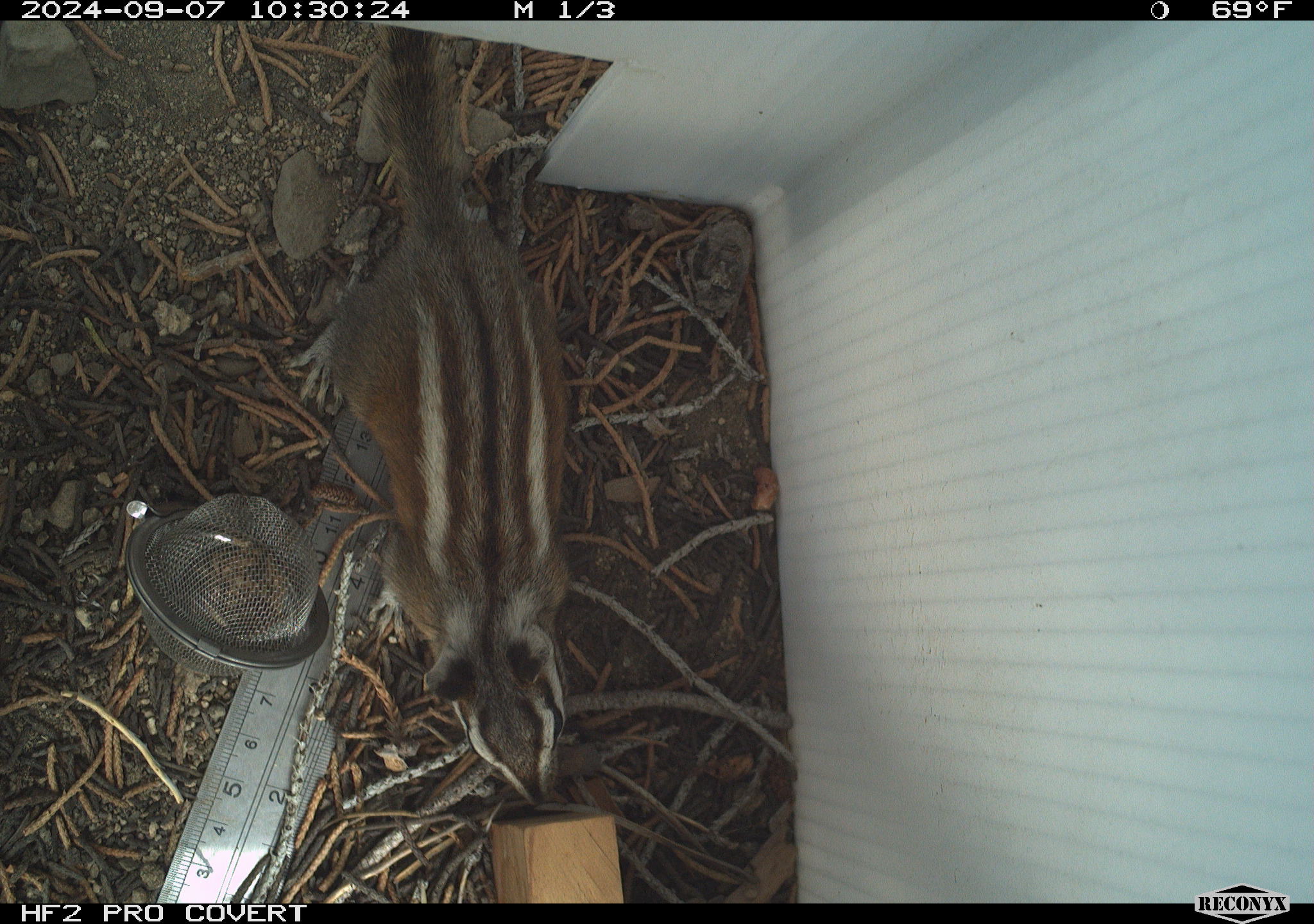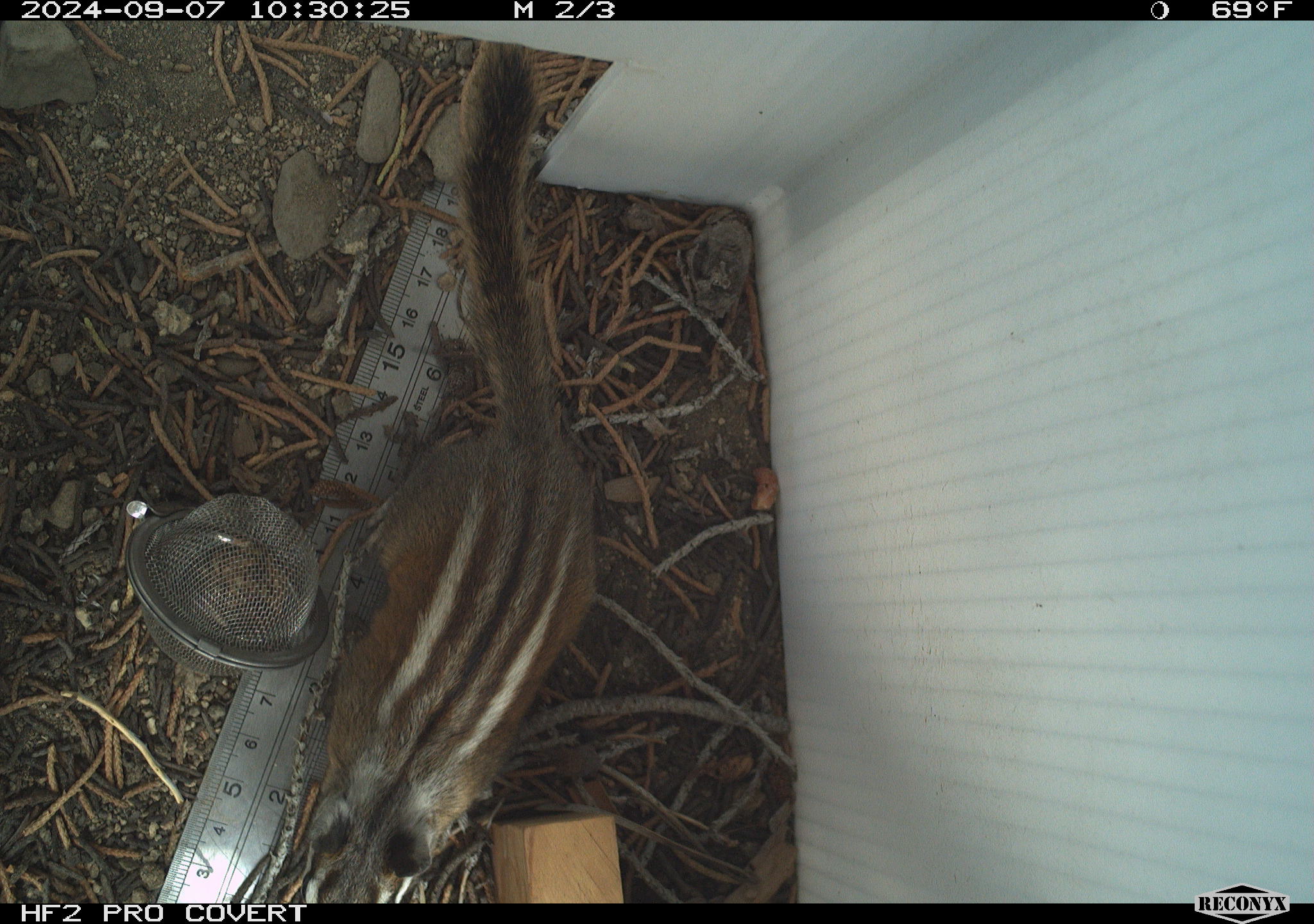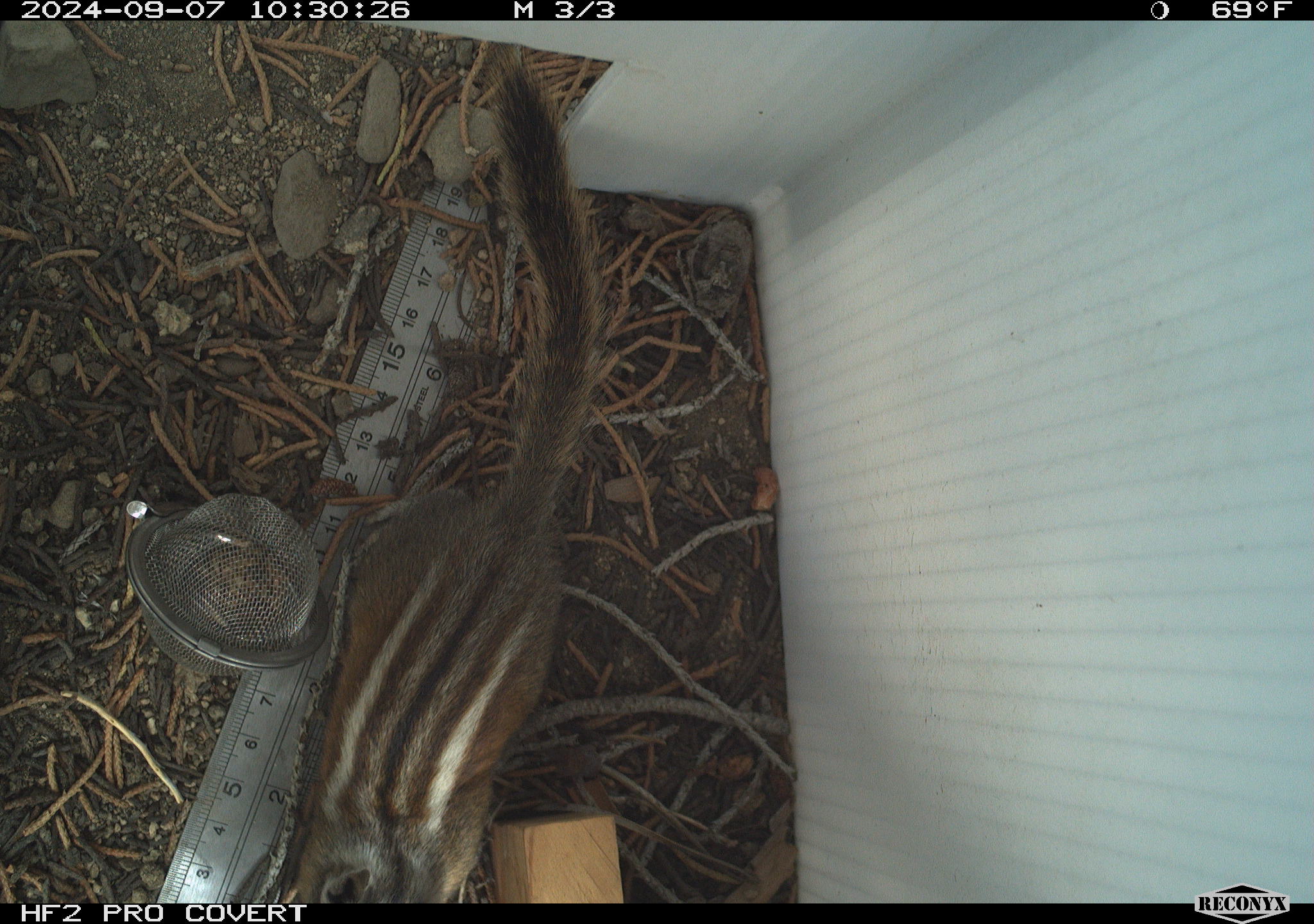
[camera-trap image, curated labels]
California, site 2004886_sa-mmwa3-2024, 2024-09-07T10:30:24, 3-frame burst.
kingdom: Animalia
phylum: Chordata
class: Mammalia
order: Rodentia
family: Sciuridae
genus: Neotamias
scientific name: Neotamias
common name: western chipmunks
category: neotamias species